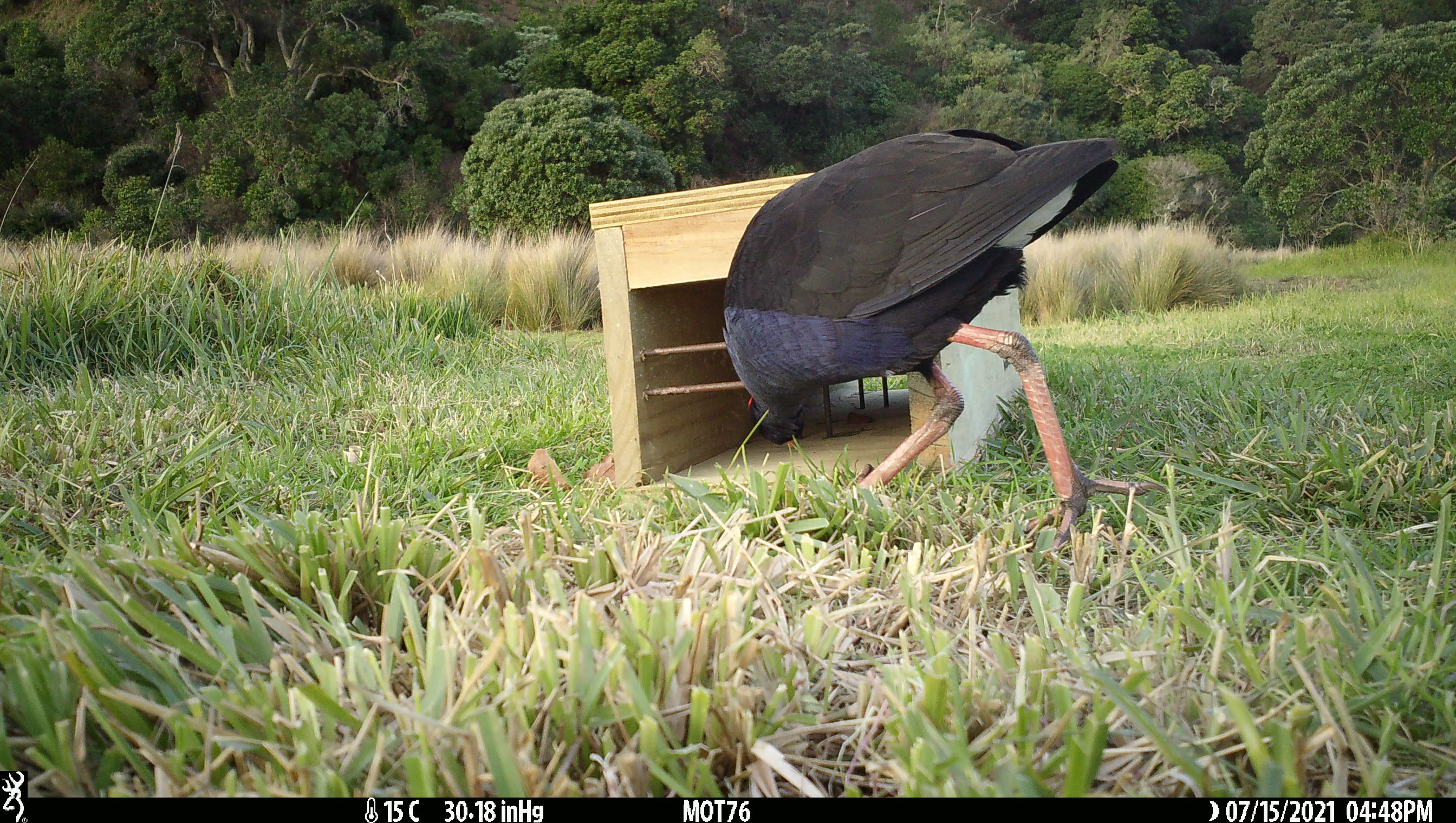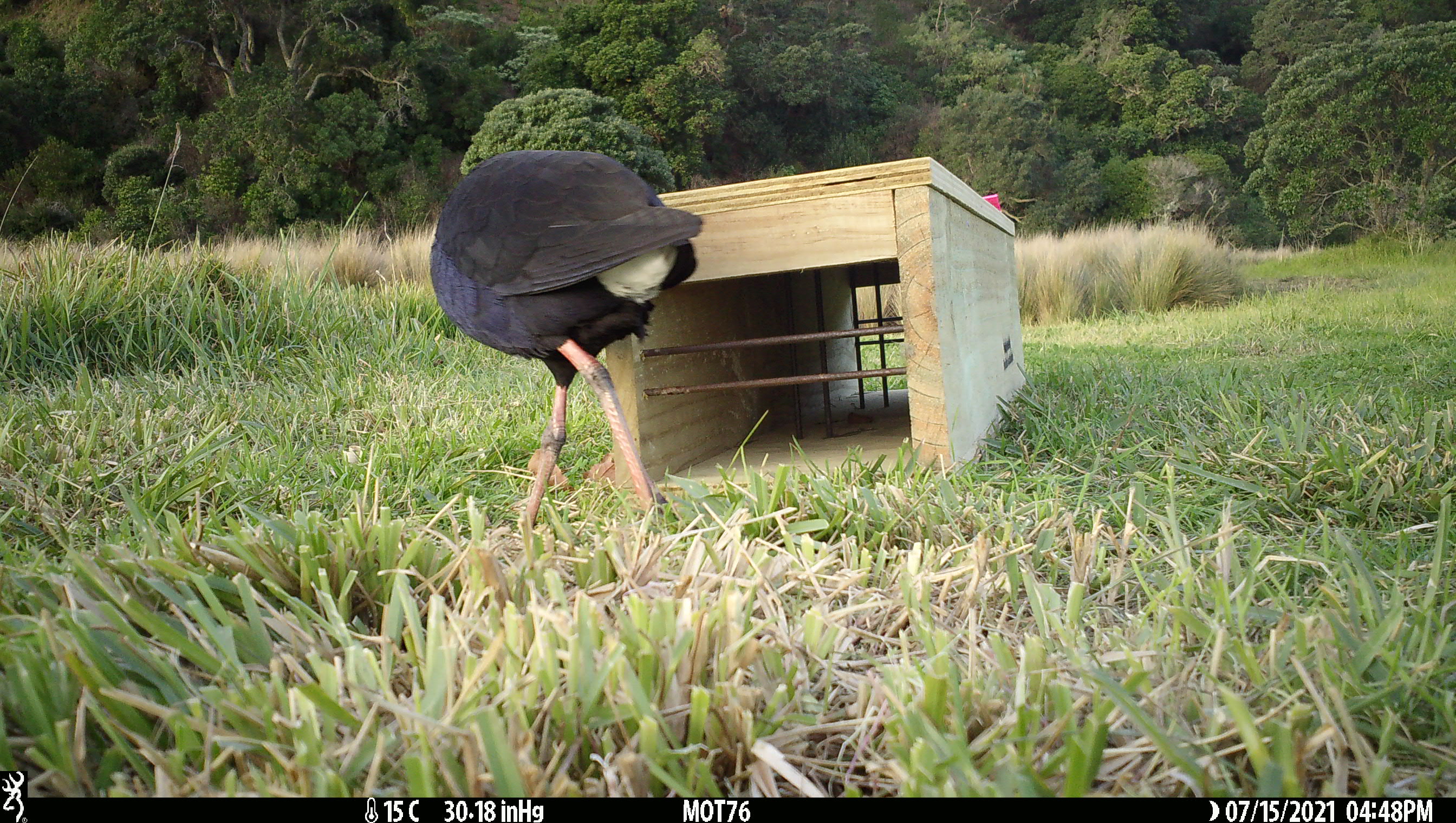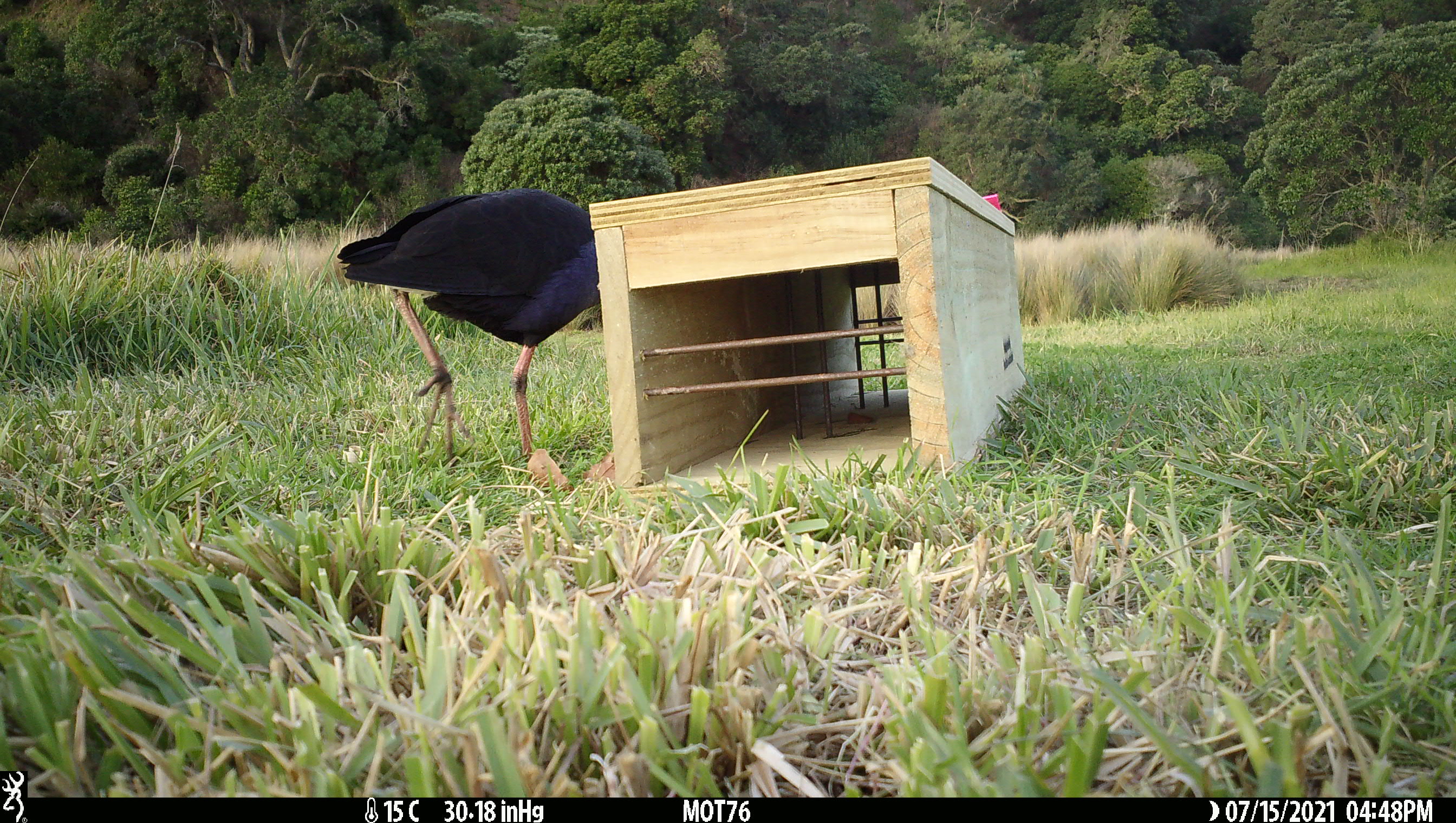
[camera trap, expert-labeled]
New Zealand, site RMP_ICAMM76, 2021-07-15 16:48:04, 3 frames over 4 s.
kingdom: Animalia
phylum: Chordata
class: Aves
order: Gruiformes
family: Rallidae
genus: Porphyrio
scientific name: Porphyrio melanotus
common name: australasian swamphen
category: pukeko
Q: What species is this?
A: Pukeko (australasian swamphen) (Porphyrio melanotus).